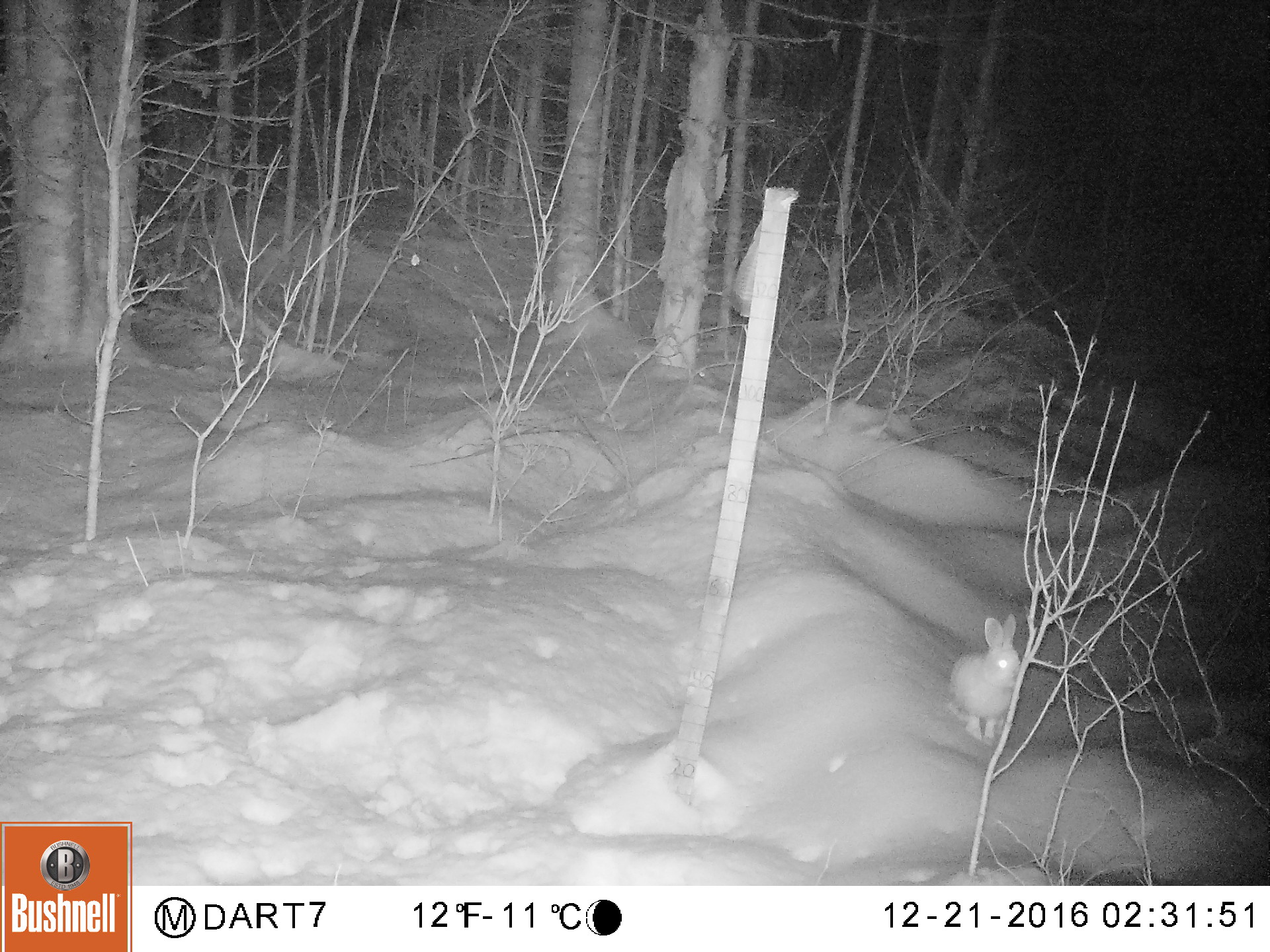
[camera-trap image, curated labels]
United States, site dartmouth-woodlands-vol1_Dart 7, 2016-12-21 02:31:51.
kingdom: Animalia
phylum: Chordata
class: Mammalia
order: Lagomorpha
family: Leporidae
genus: Lepus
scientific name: Lepus americanus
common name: snowshoe hare